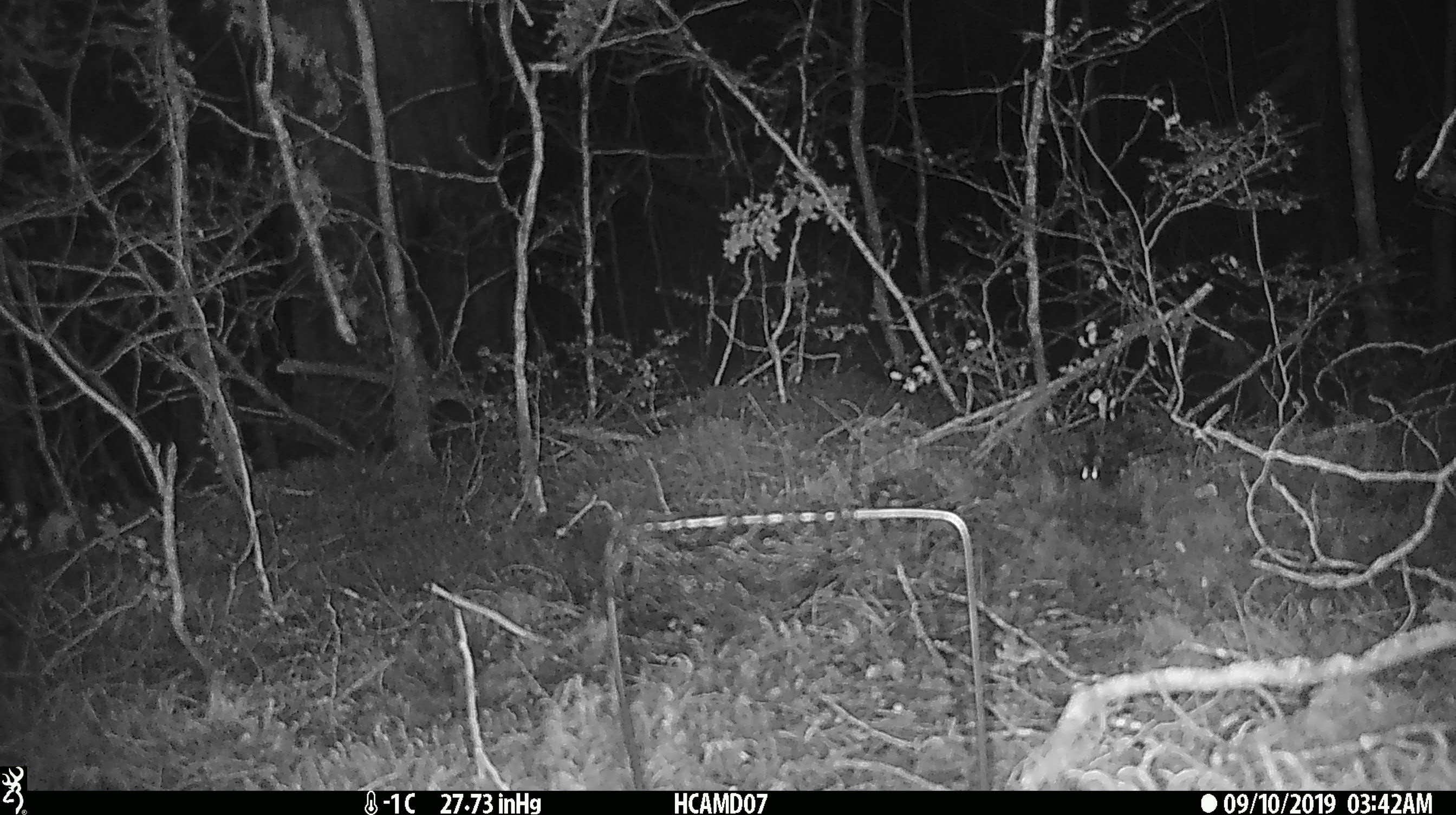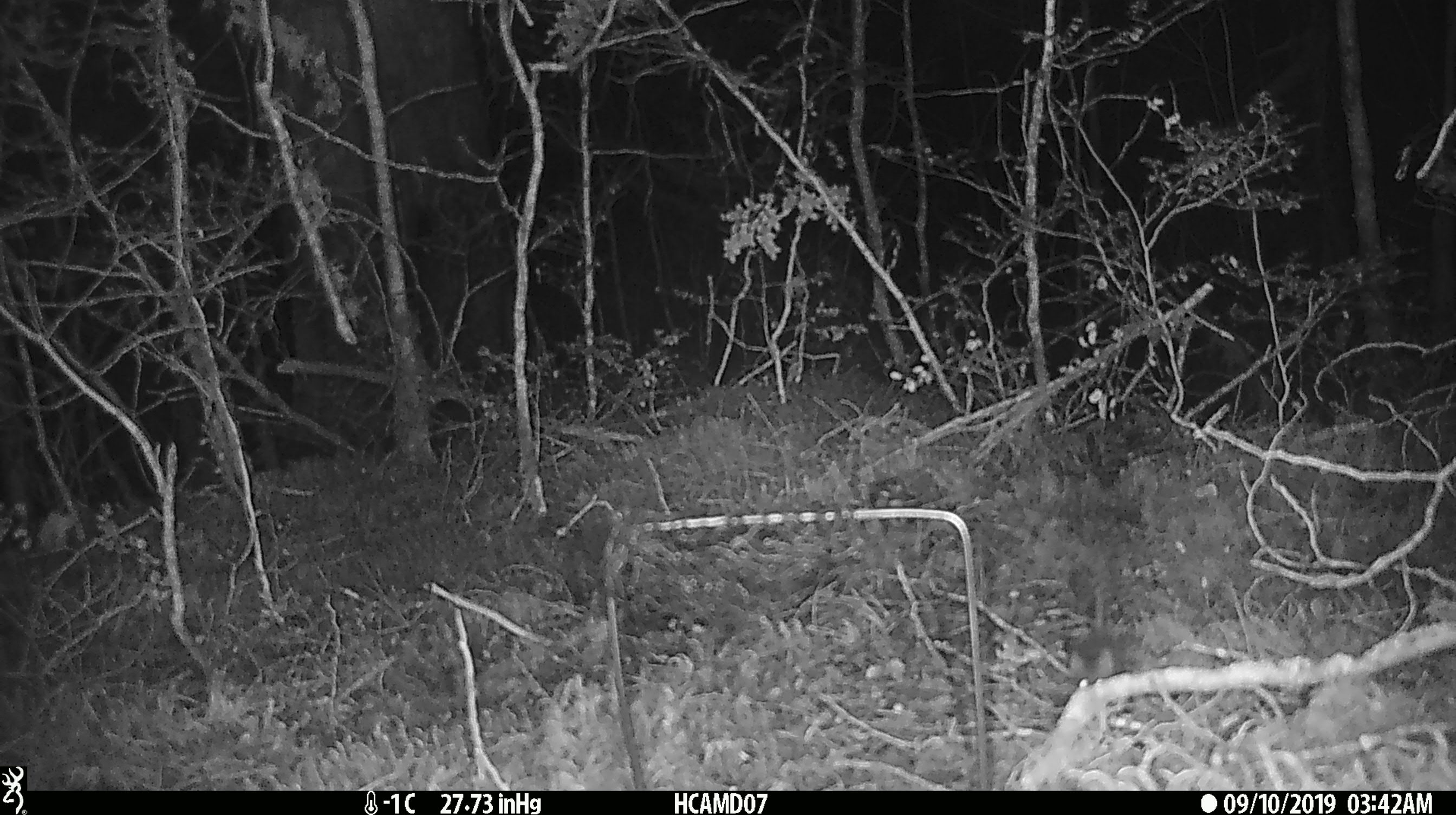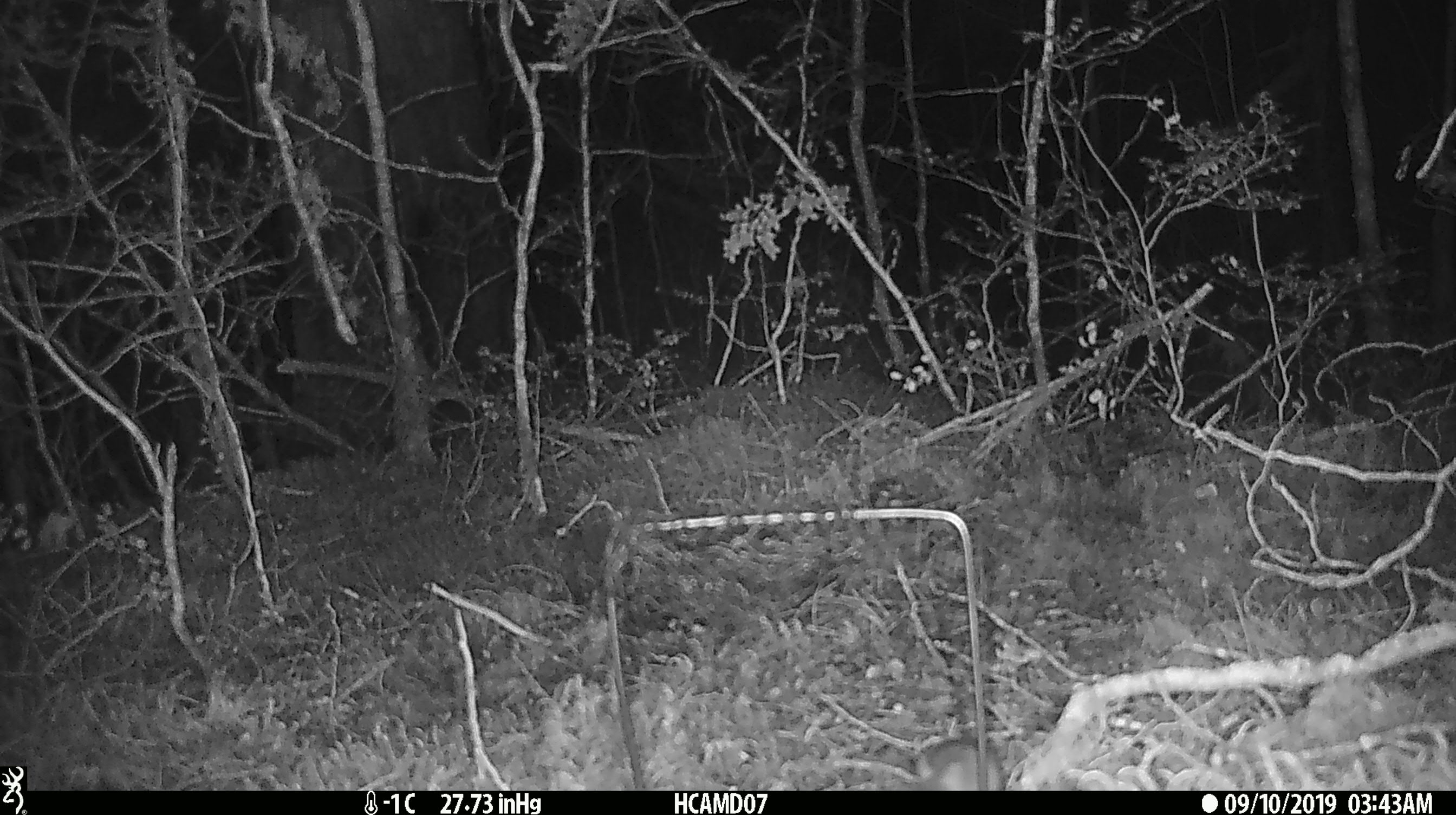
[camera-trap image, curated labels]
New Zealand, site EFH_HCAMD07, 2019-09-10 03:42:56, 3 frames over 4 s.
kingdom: Animalia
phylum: Chordata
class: Mammalia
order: Rodentia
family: Muridae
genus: Mus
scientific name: Mus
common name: mouse